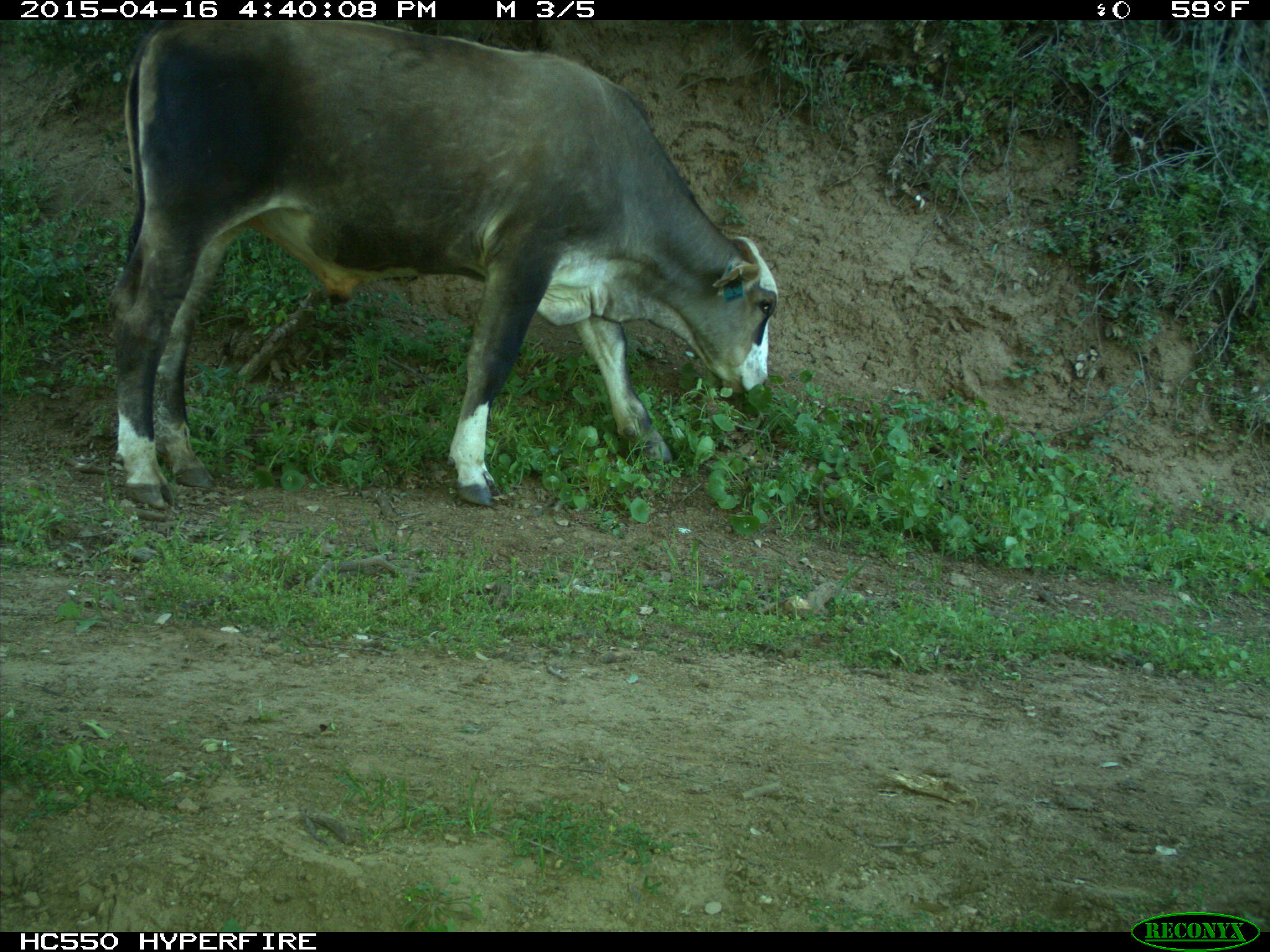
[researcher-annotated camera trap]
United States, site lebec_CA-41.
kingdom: Animalia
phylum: Chordata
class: Mammalia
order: Artiodactyla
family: Bovidae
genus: Bos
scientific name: Bos taurus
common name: domestic cow